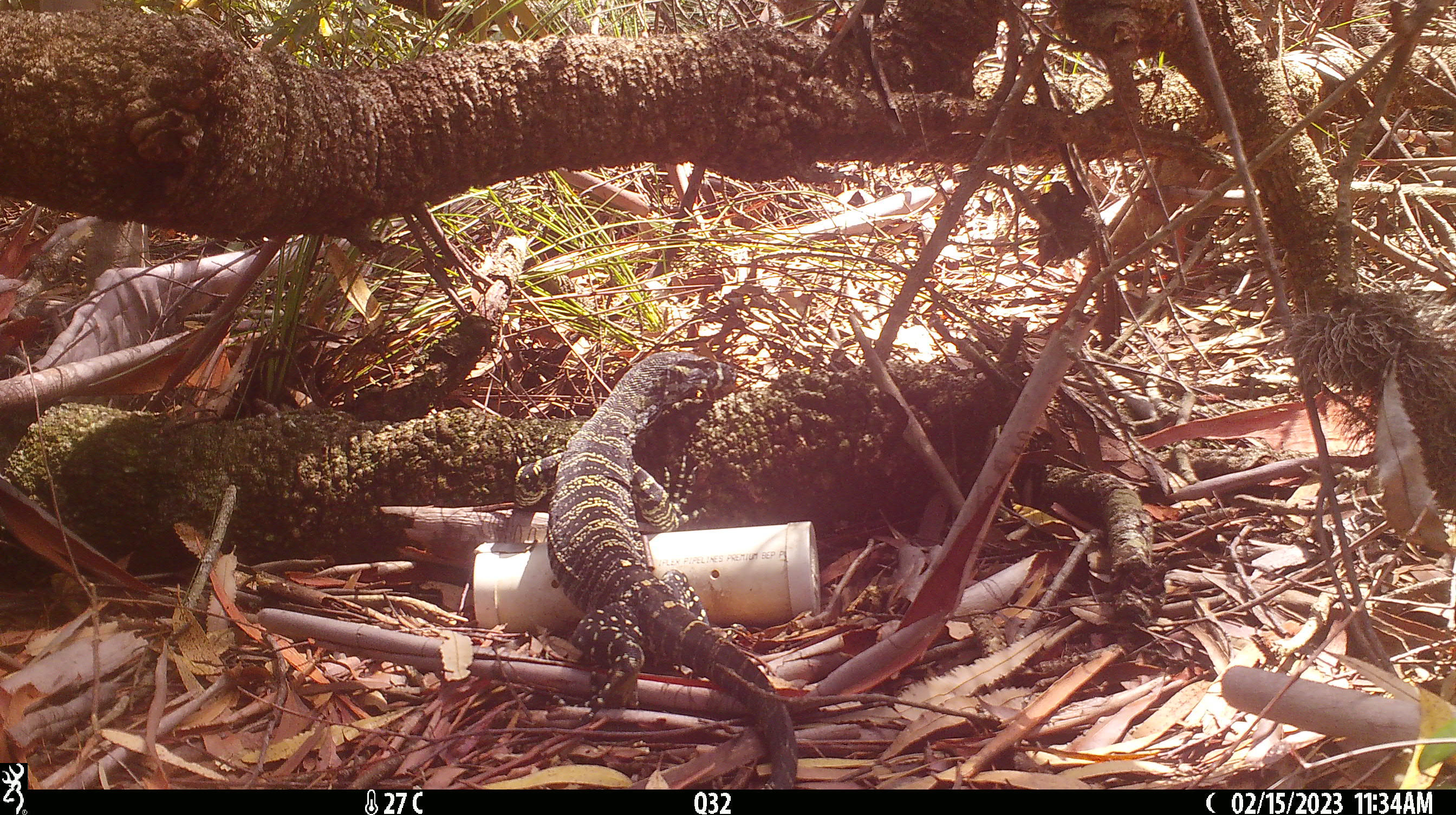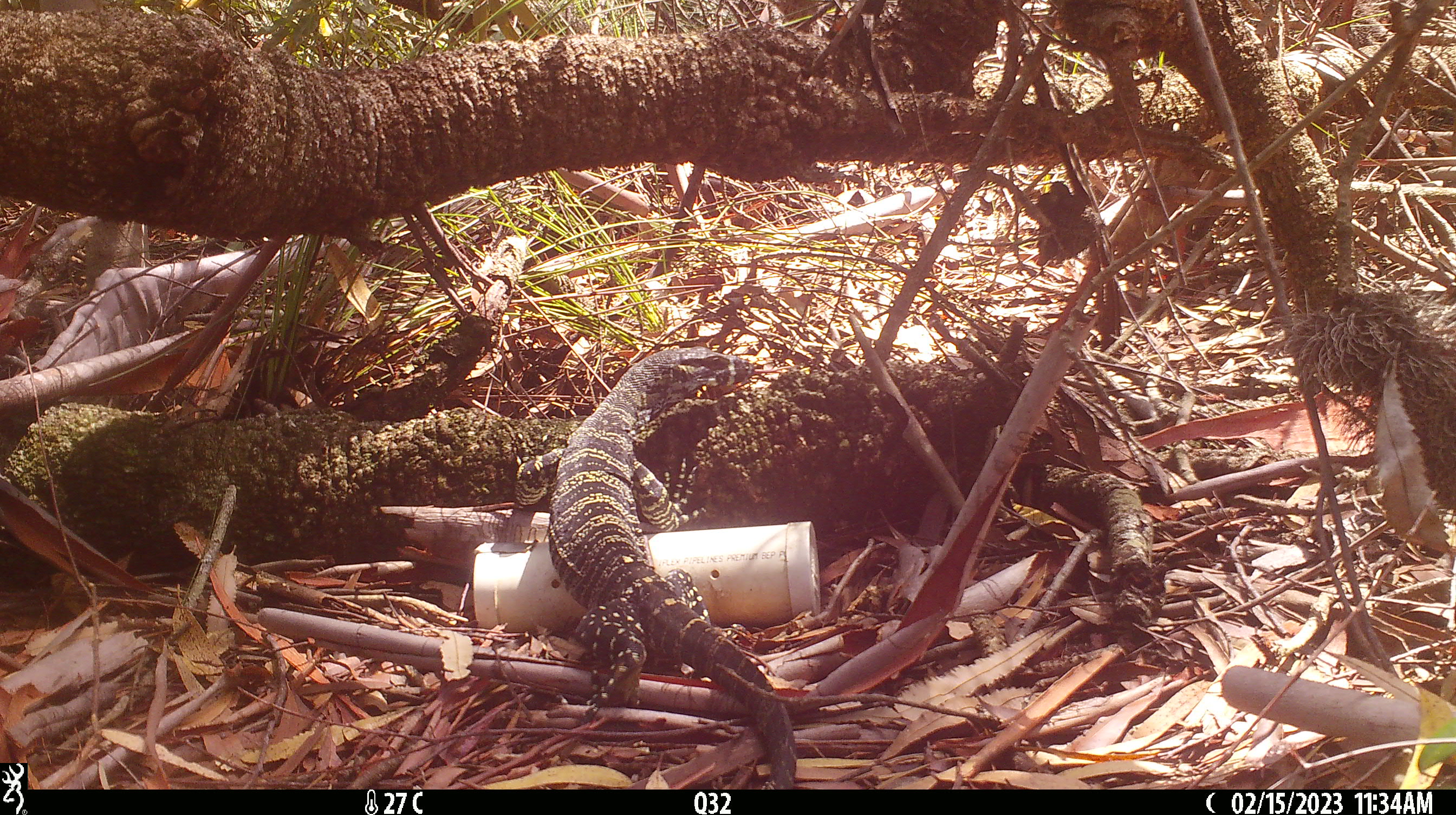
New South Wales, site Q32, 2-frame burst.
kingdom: Animalia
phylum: Chordata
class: Reptilia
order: Squamata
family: Varanidae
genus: Varanus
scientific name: Varanus varius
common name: lace monitor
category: goanna